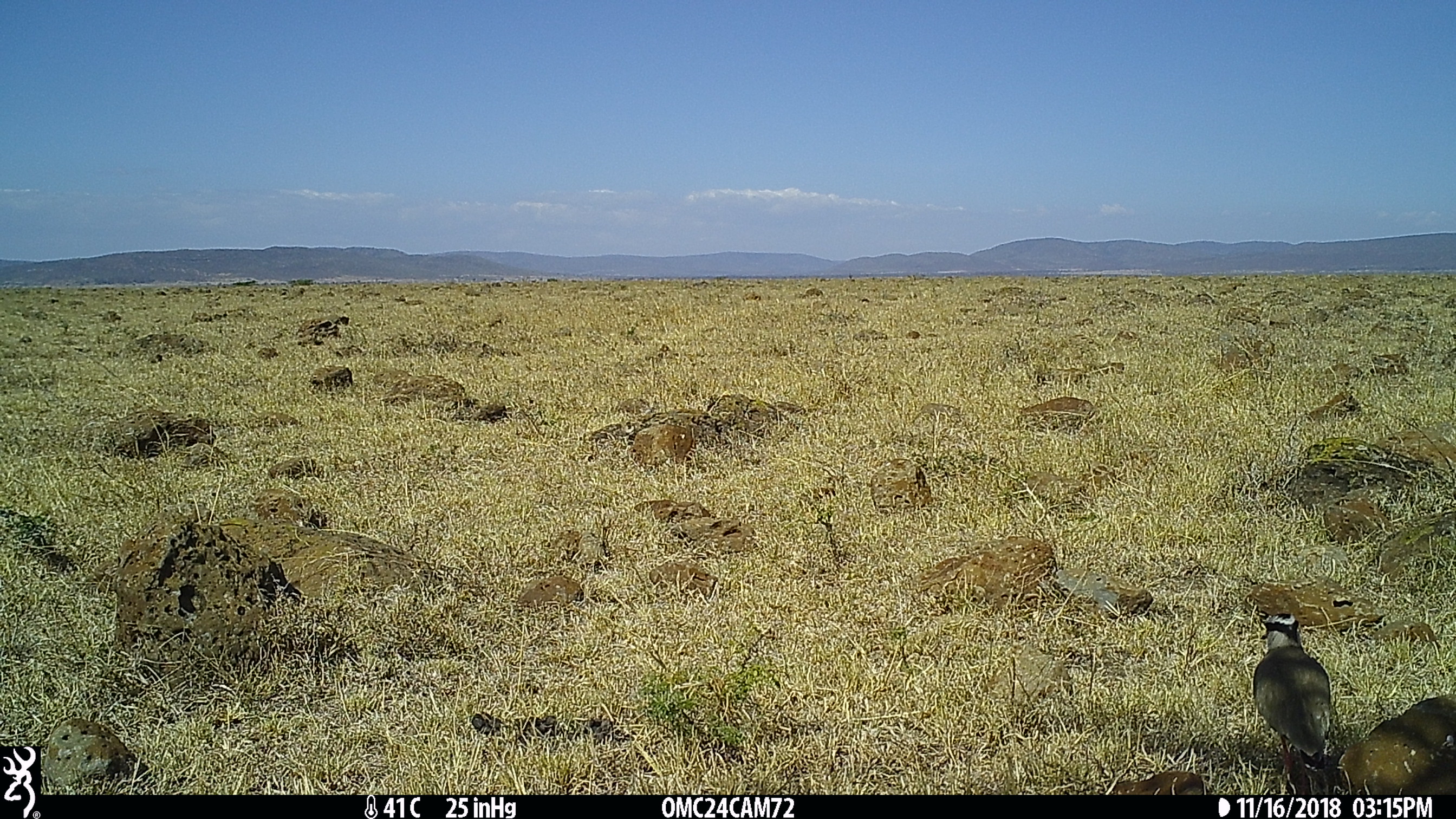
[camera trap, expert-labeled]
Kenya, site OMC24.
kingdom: Animalia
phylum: Chordata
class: Aves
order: Charadriiformes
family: Charadriidae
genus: Vanellus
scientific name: Vanellus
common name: lapwing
Lapwing (Vanellus).